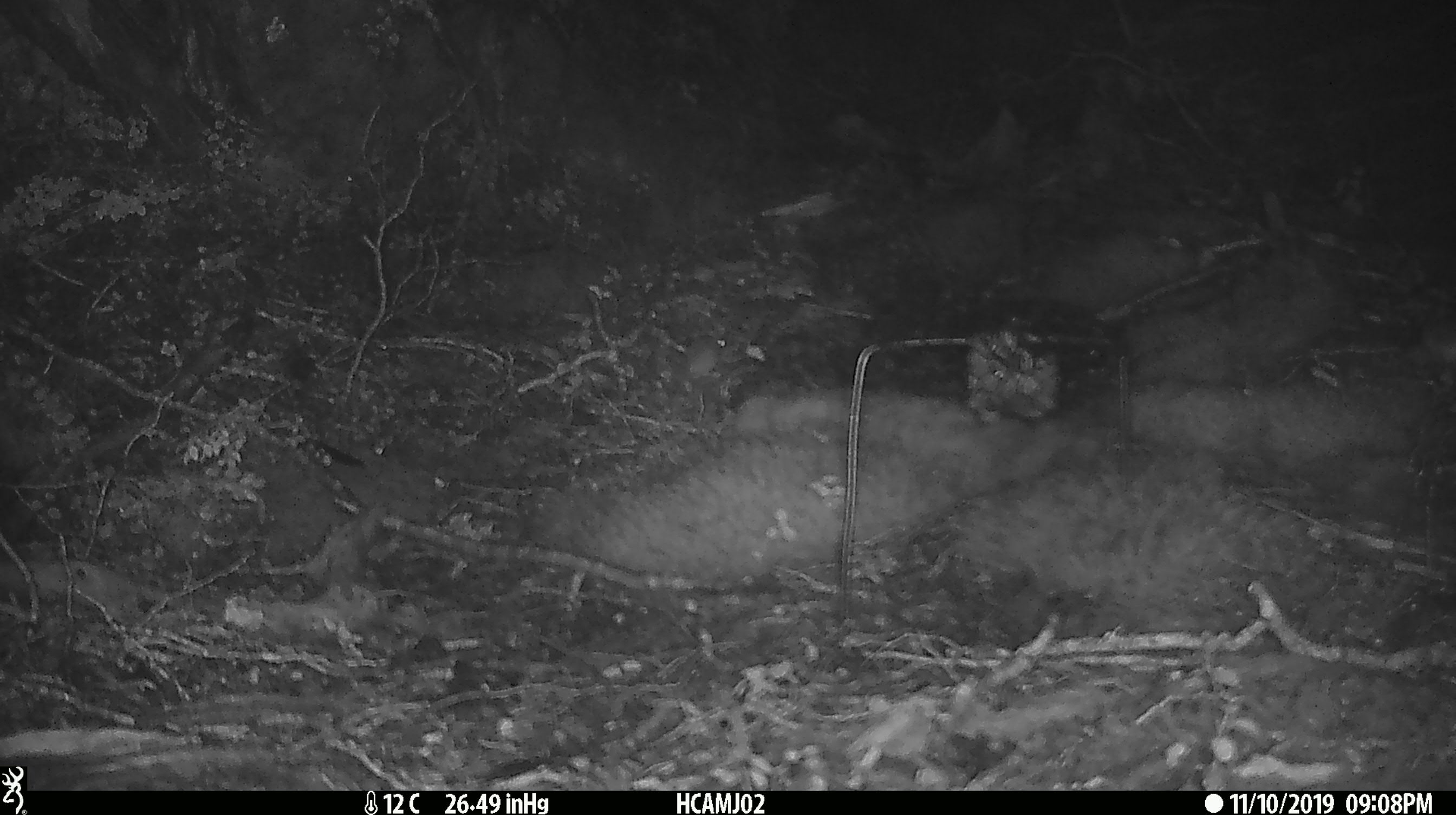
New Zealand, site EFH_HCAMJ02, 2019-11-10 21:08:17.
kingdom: Animalia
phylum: Chordata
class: Mammalia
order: Rodentia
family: Muridae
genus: Mus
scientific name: Mus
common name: mouse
Mouse (Mus).